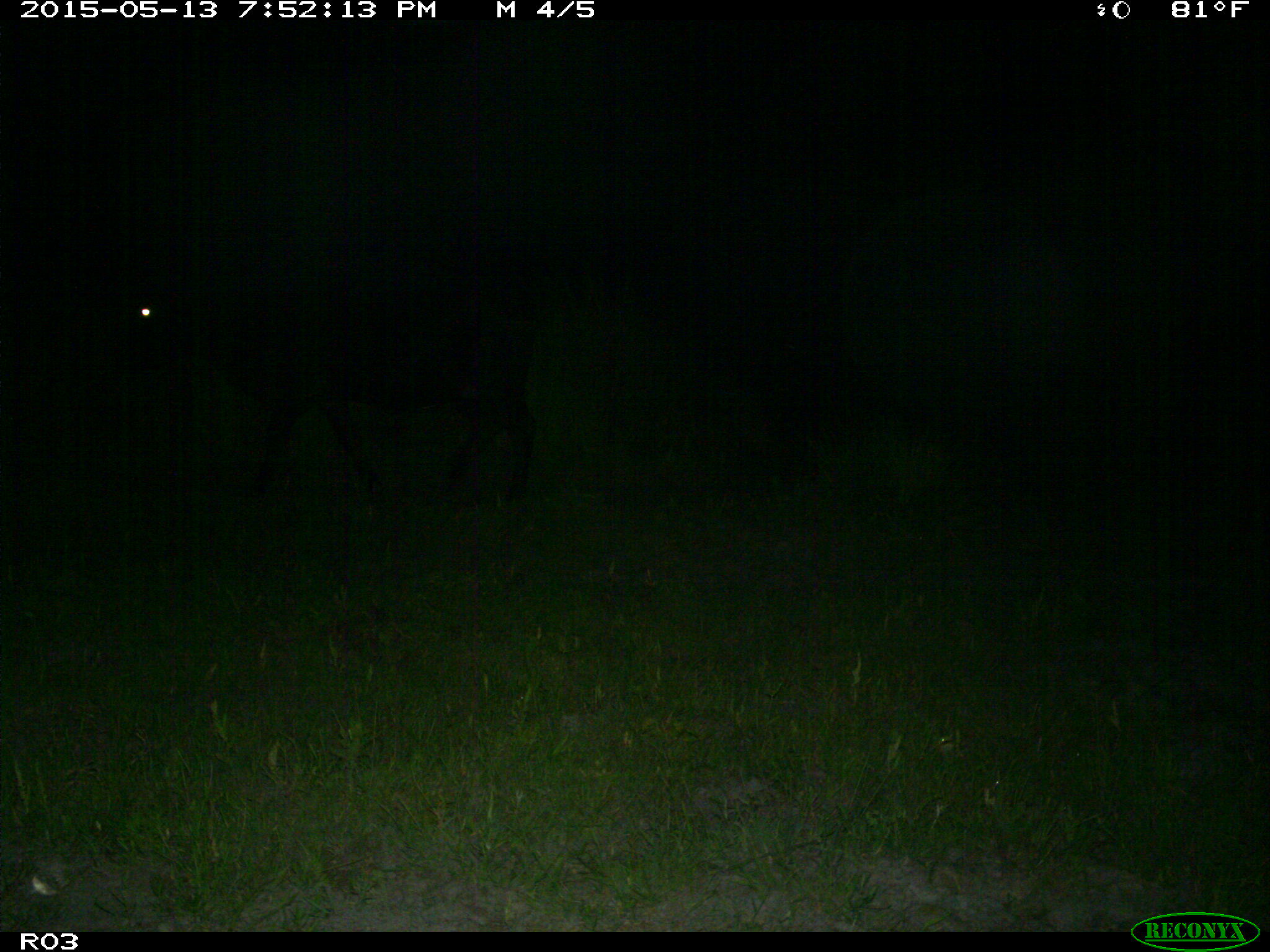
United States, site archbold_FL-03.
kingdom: Animalia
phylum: Chordata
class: Mammalia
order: Artiodactyla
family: Bovidae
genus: Bos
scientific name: Bos taurus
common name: domestic cow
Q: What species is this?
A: Bos taurus (domestic cow).